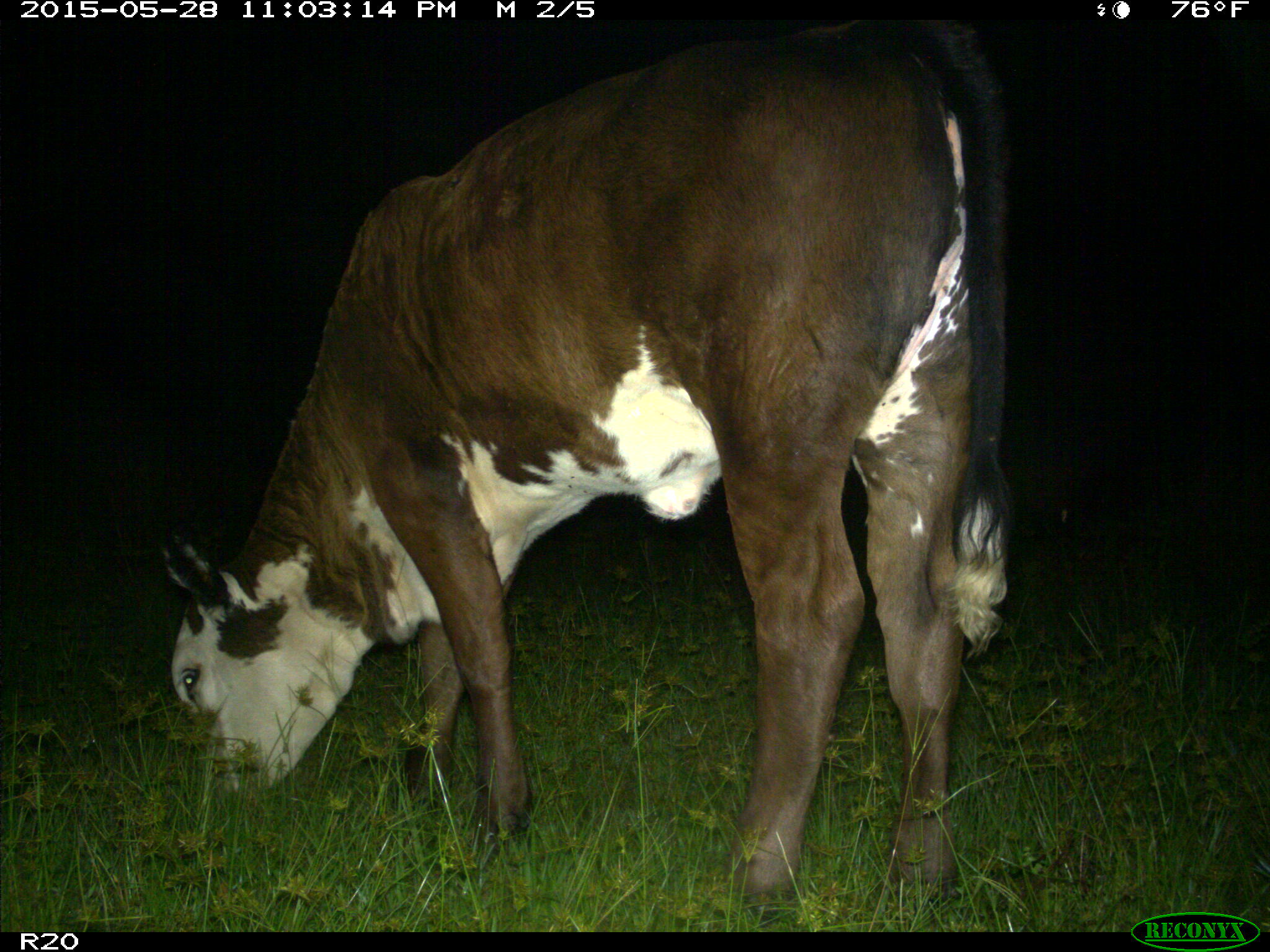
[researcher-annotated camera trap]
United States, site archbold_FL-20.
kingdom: Animalia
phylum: Chordata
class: Mammalia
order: Artiodactyla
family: Bovidae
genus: Bos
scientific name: Bos taurus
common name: domestic cow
Bos taurus (domestic cow).